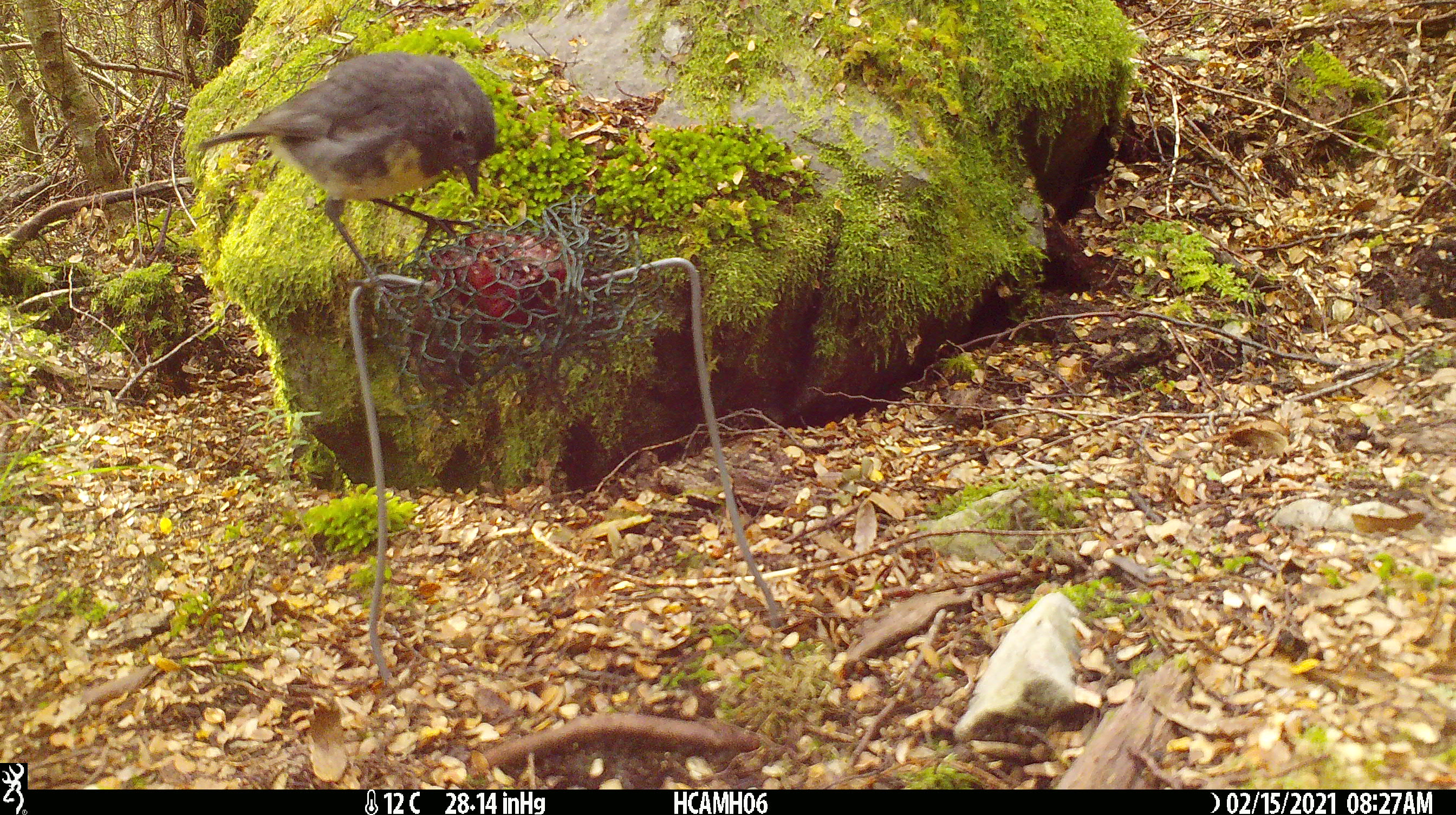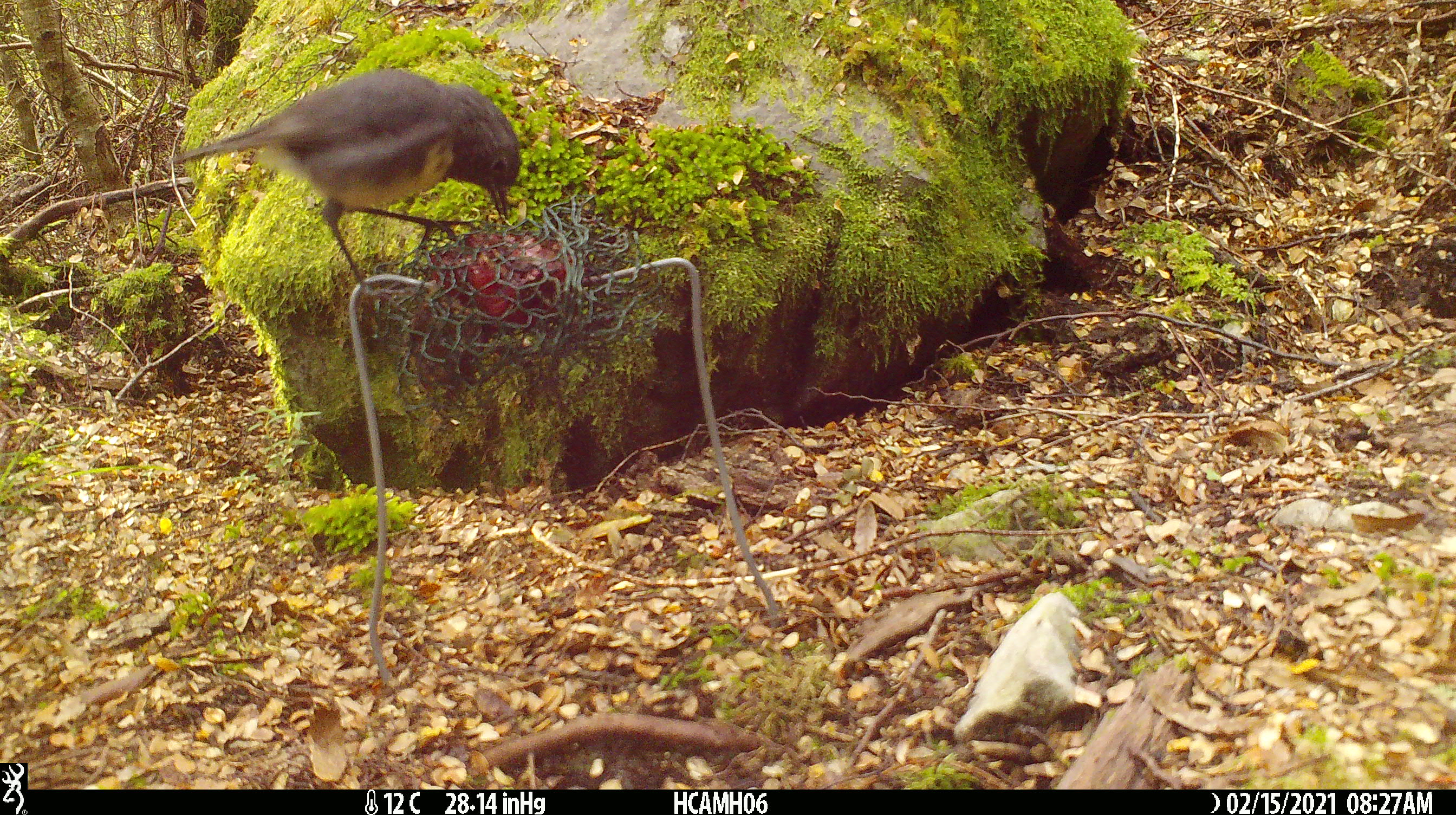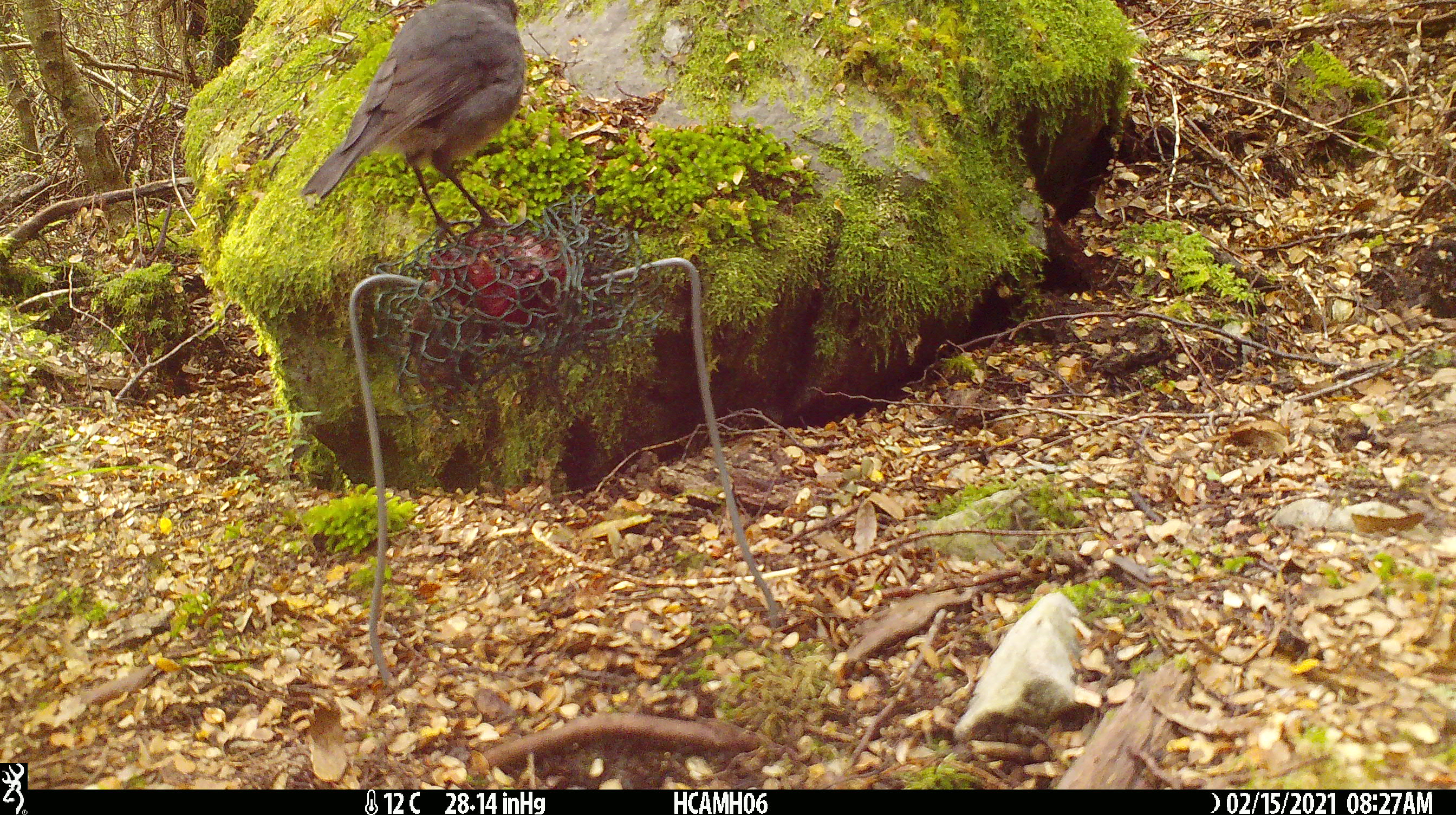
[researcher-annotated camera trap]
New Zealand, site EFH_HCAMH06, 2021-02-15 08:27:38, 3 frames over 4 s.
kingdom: Animalia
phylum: Chordata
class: Aves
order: Passeriformes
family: Petroicidae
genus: Petroica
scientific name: Petroica australis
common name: new zealand robin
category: robin